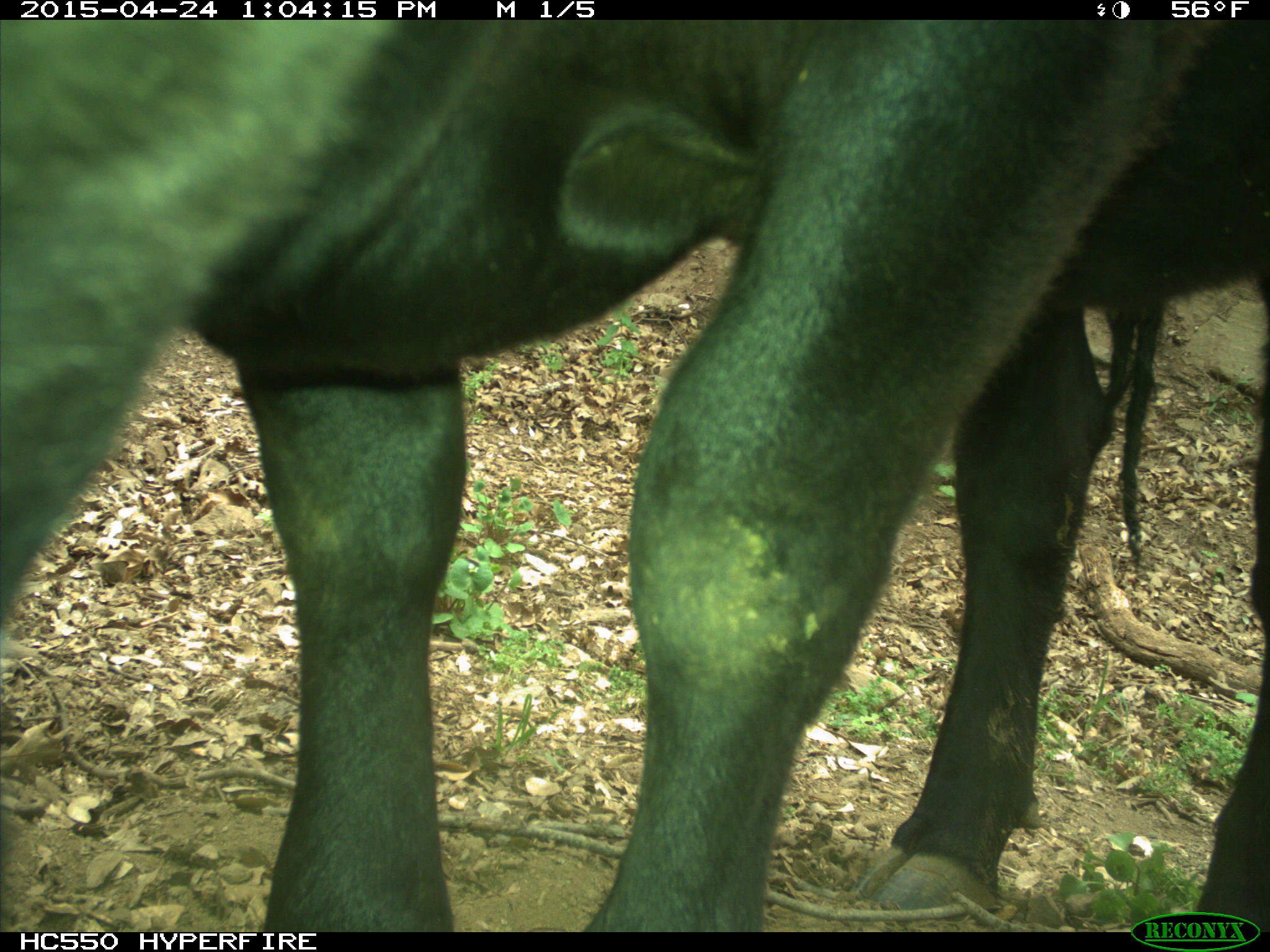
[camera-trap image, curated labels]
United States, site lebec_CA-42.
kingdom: Animalia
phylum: Chordata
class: Mammalia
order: Artiodactyla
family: Bovidae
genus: Bos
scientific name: Bos taurus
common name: domestic cow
Bos taurus (domestic cow).